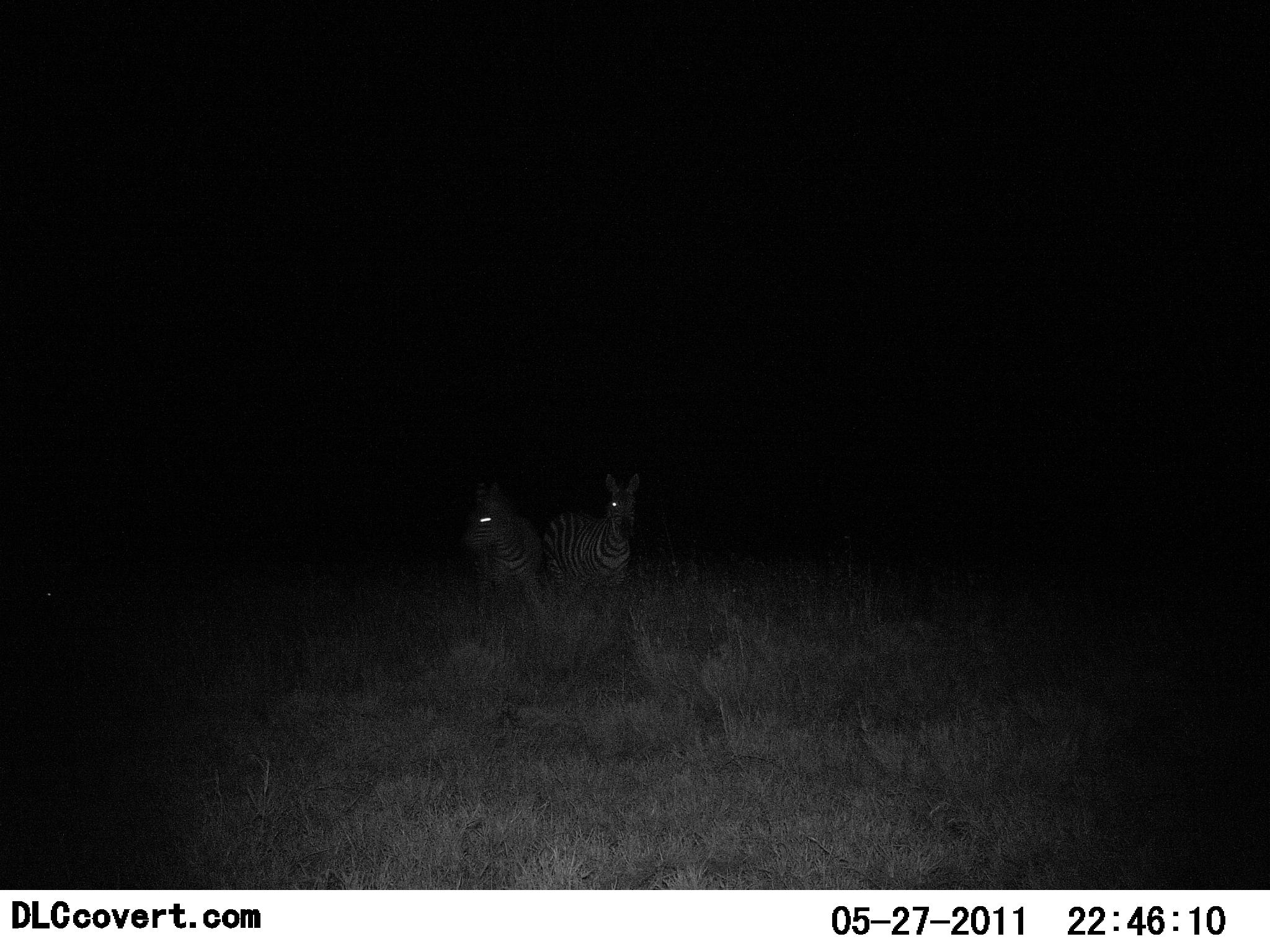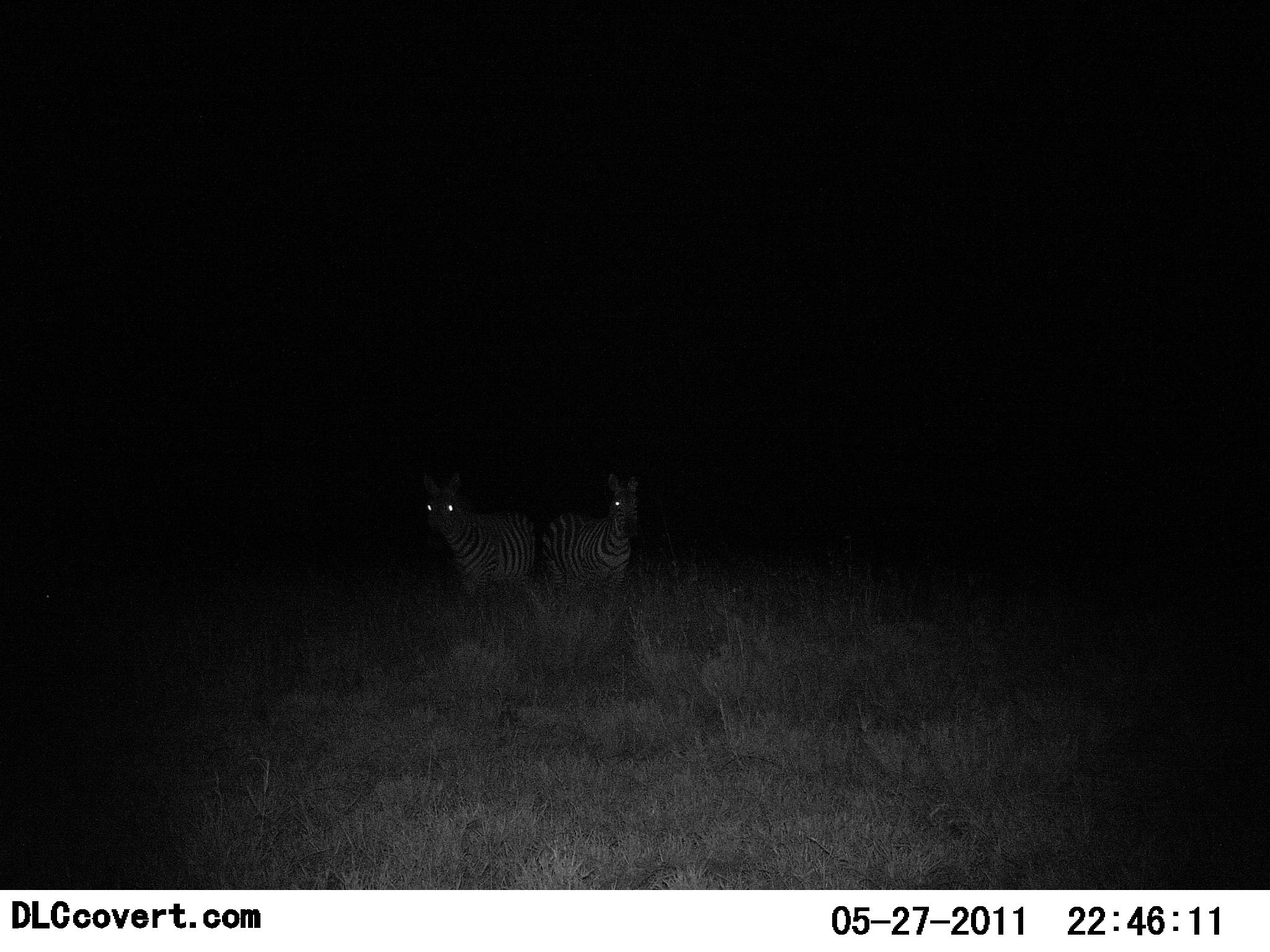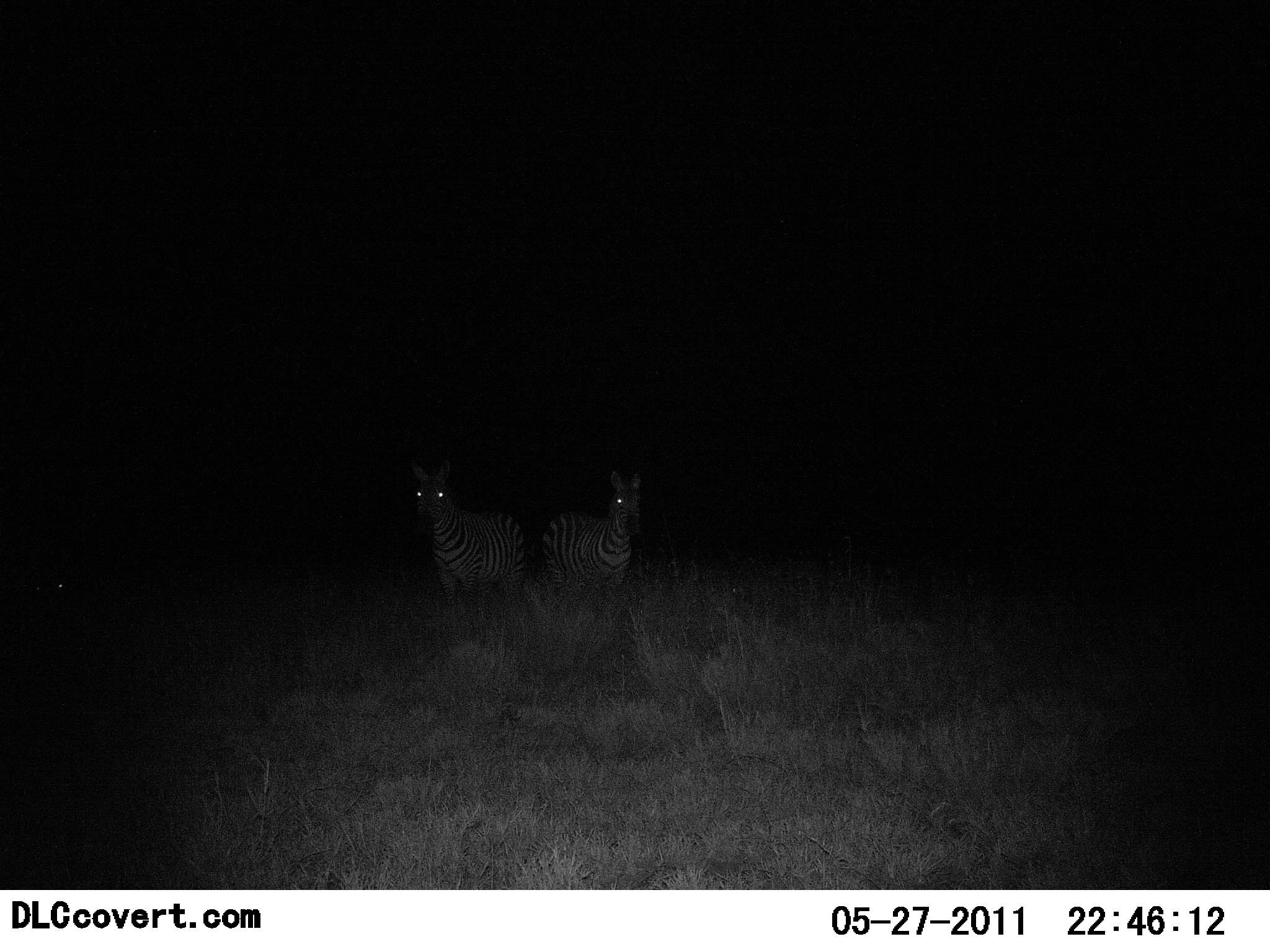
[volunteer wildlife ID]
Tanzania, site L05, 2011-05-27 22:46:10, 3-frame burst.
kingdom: Animalia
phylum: Chordata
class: Mammalia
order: Perissodactyla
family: Equidae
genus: Equus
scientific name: Equus quagga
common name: plains zebra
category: zebra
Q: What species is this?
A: Zebra (plains zebra) (Equus quagga).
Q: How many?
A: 2.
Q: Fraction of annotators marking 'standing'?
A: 83%.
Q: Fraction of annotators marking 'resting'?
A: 0%.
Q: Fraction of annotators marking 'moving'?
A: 25%.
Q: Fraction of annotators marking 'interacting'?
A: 0%.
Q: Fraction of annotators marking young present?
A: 0%.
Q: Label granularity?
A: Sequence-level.